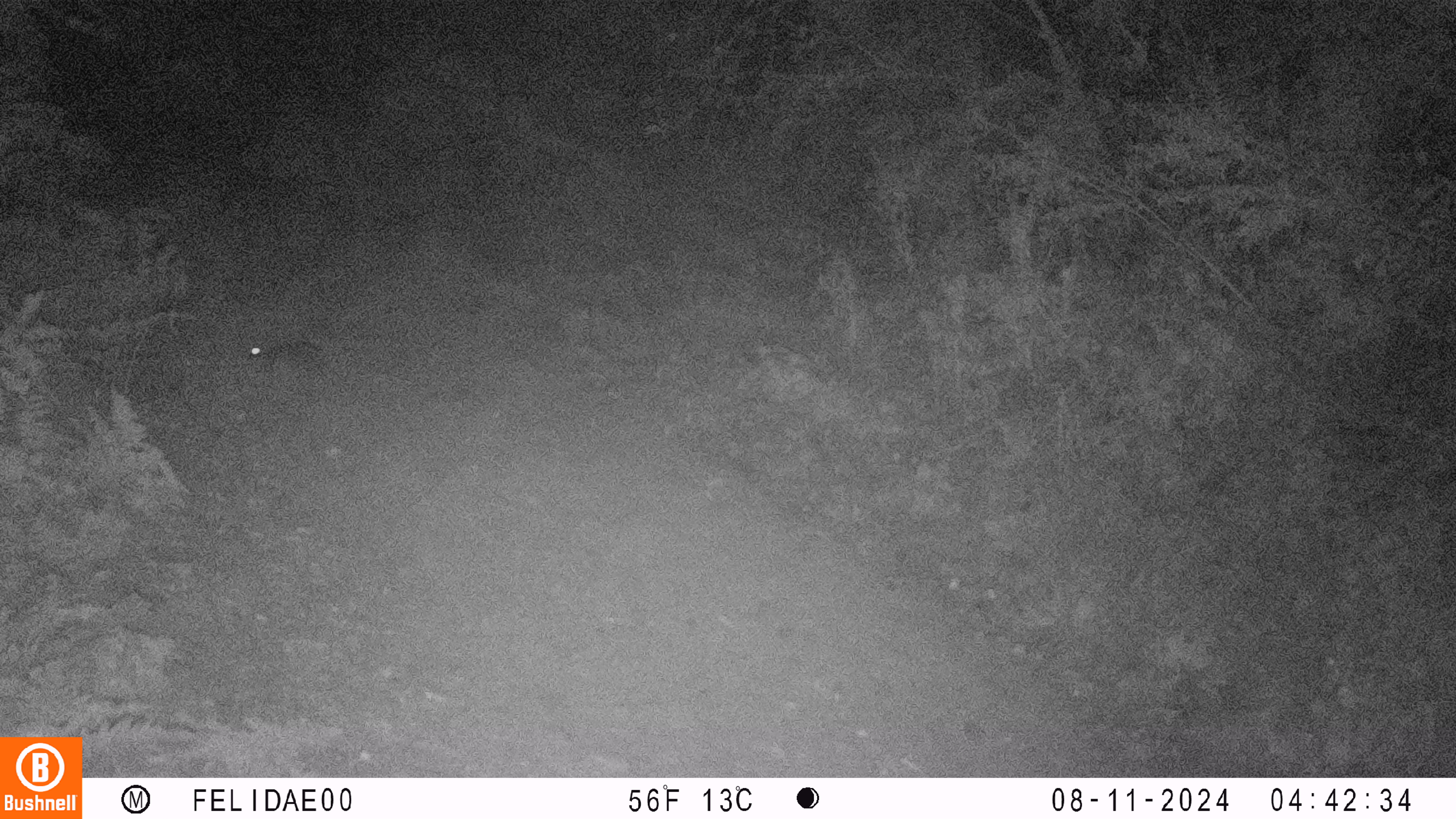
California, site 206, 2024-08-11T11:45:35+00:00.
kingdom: Animalia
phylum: Chordata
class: Mammalia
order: Lagomorpha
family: Leporidae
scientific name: Leporidae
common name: rabbit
Rabbit (Leporidae).